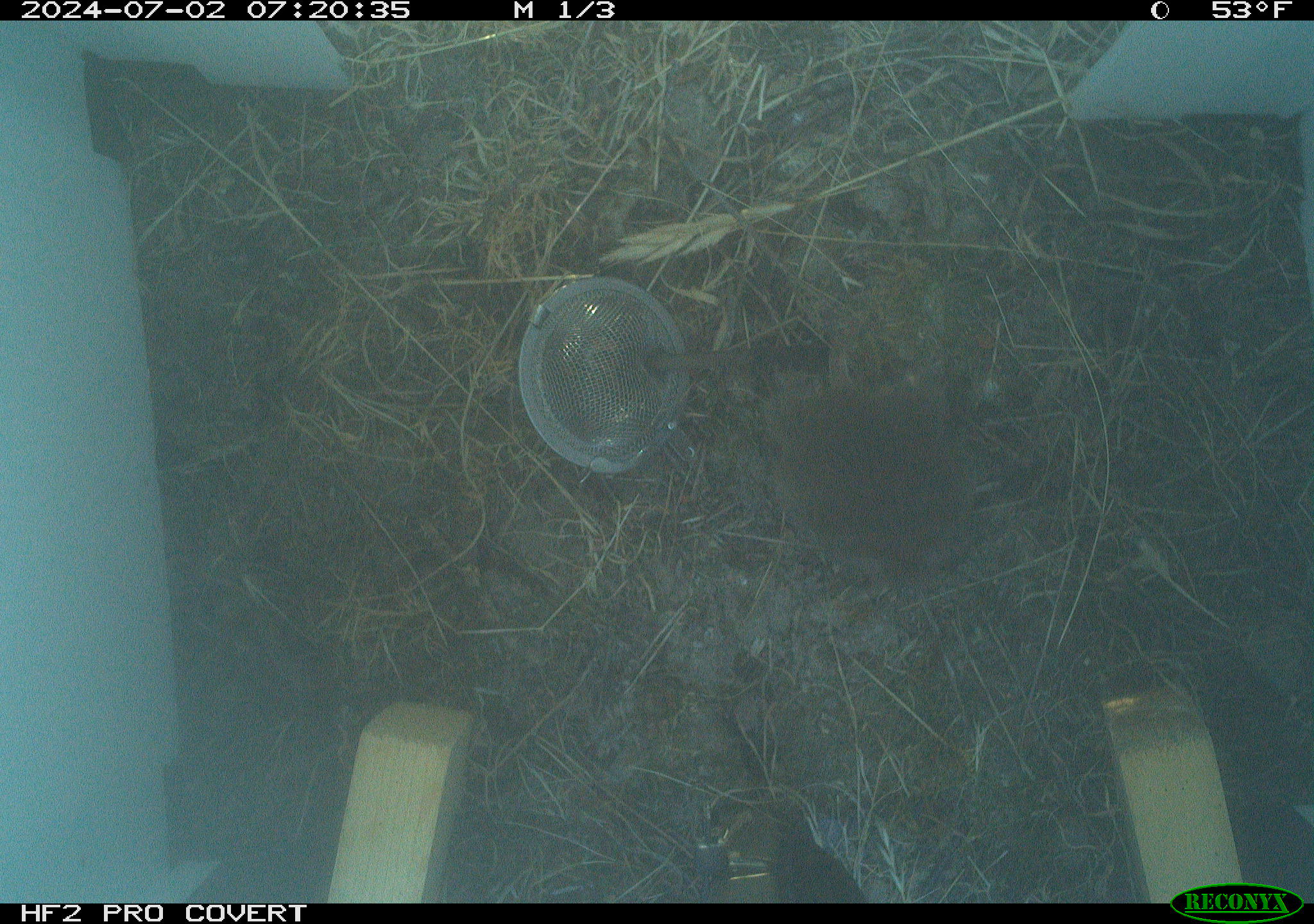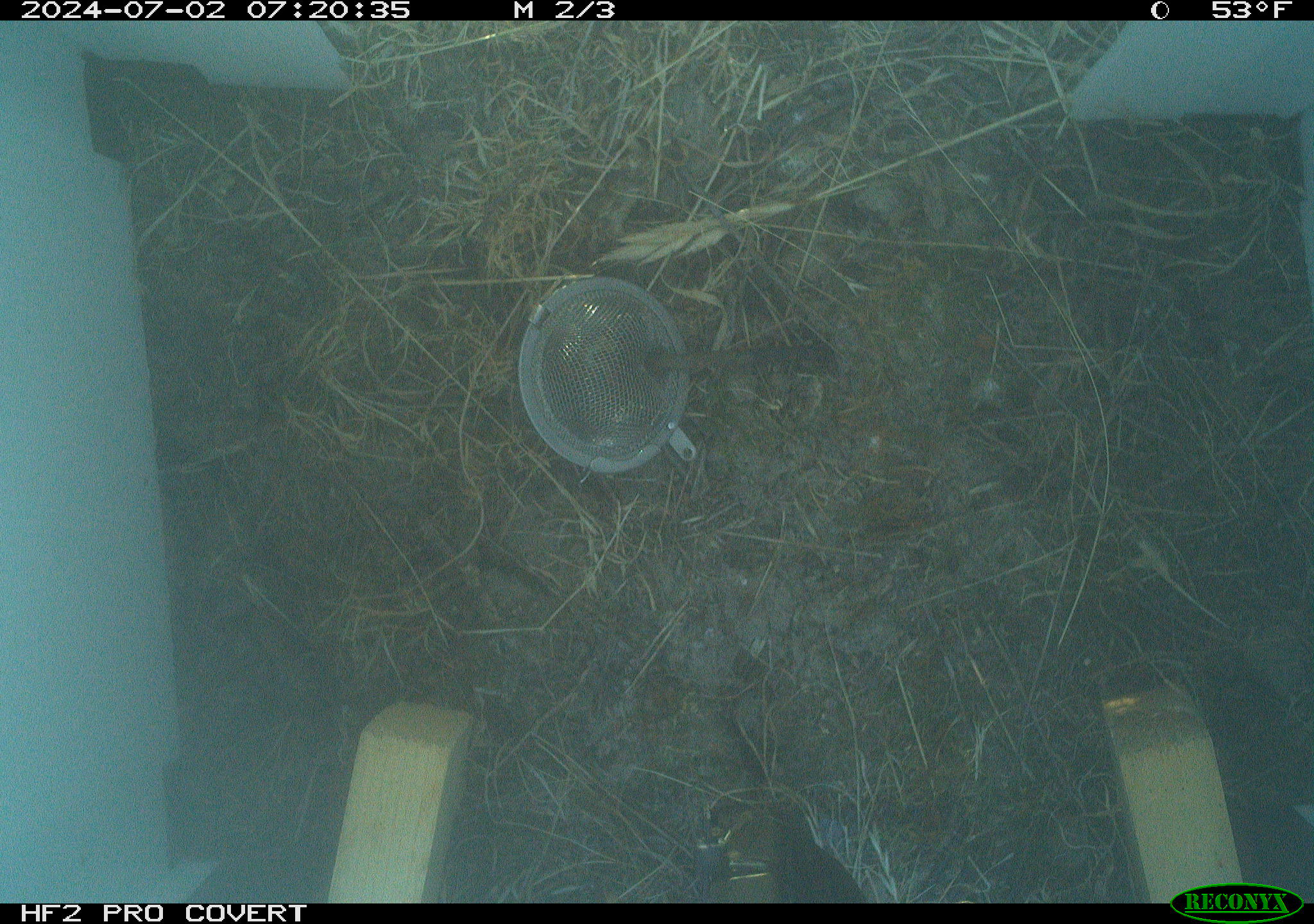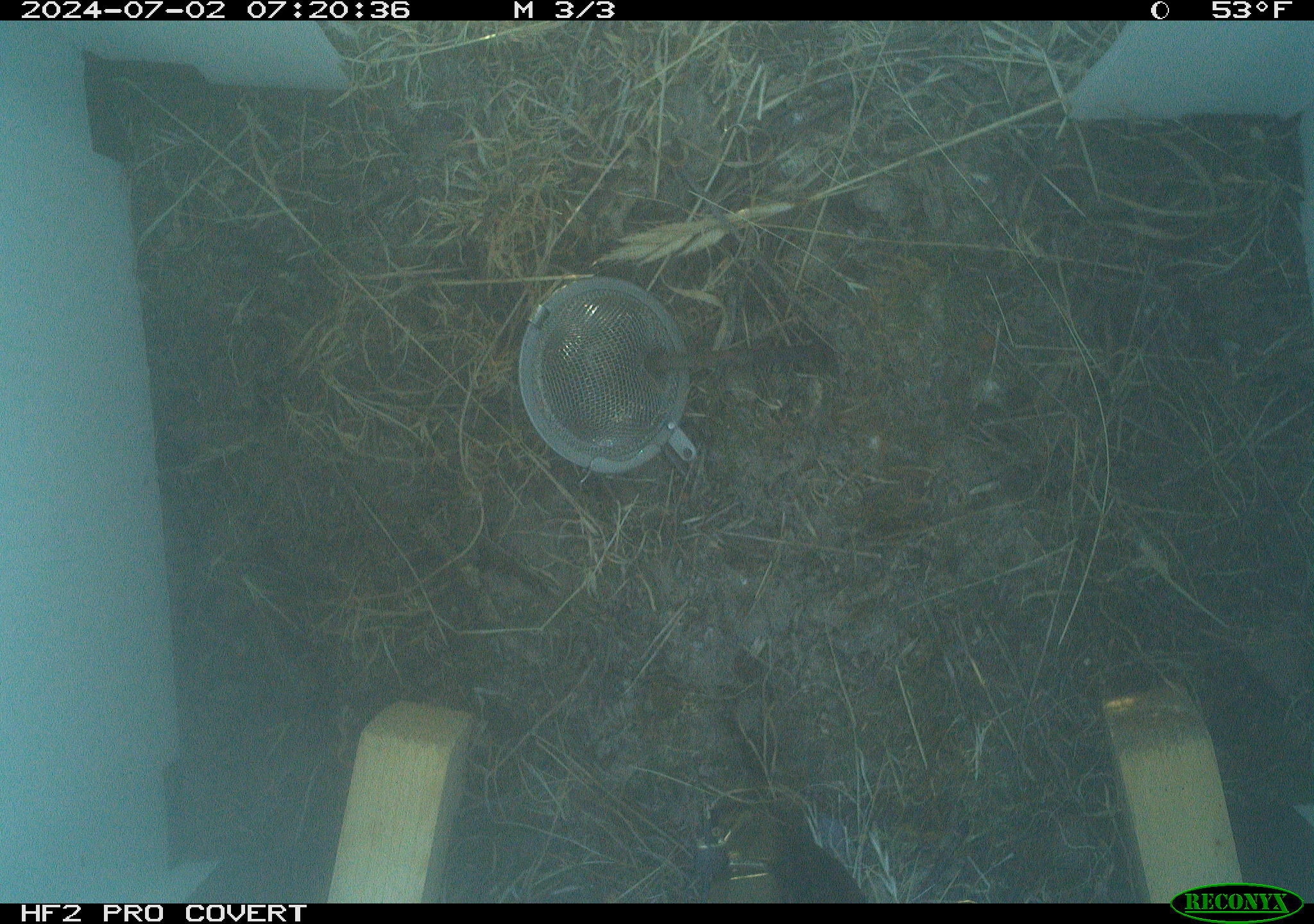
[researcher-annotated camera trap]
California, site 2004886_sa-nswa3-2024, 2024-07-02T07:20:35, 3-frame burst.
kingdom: Animalia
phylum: Chordata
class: Mammalia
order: Rodentia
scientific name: Rodentia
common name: rodent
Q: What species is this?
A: Rodent (Rodentia).